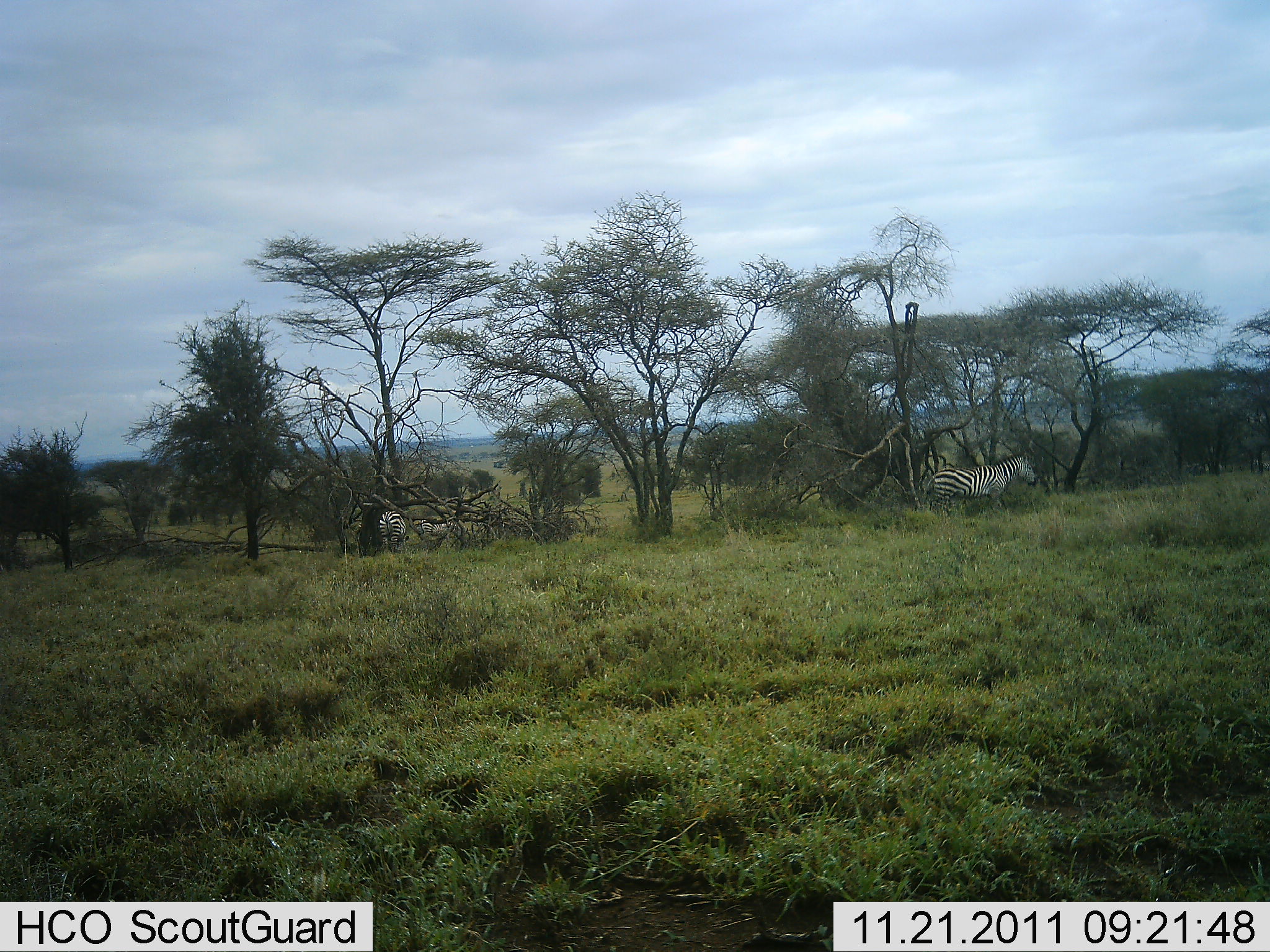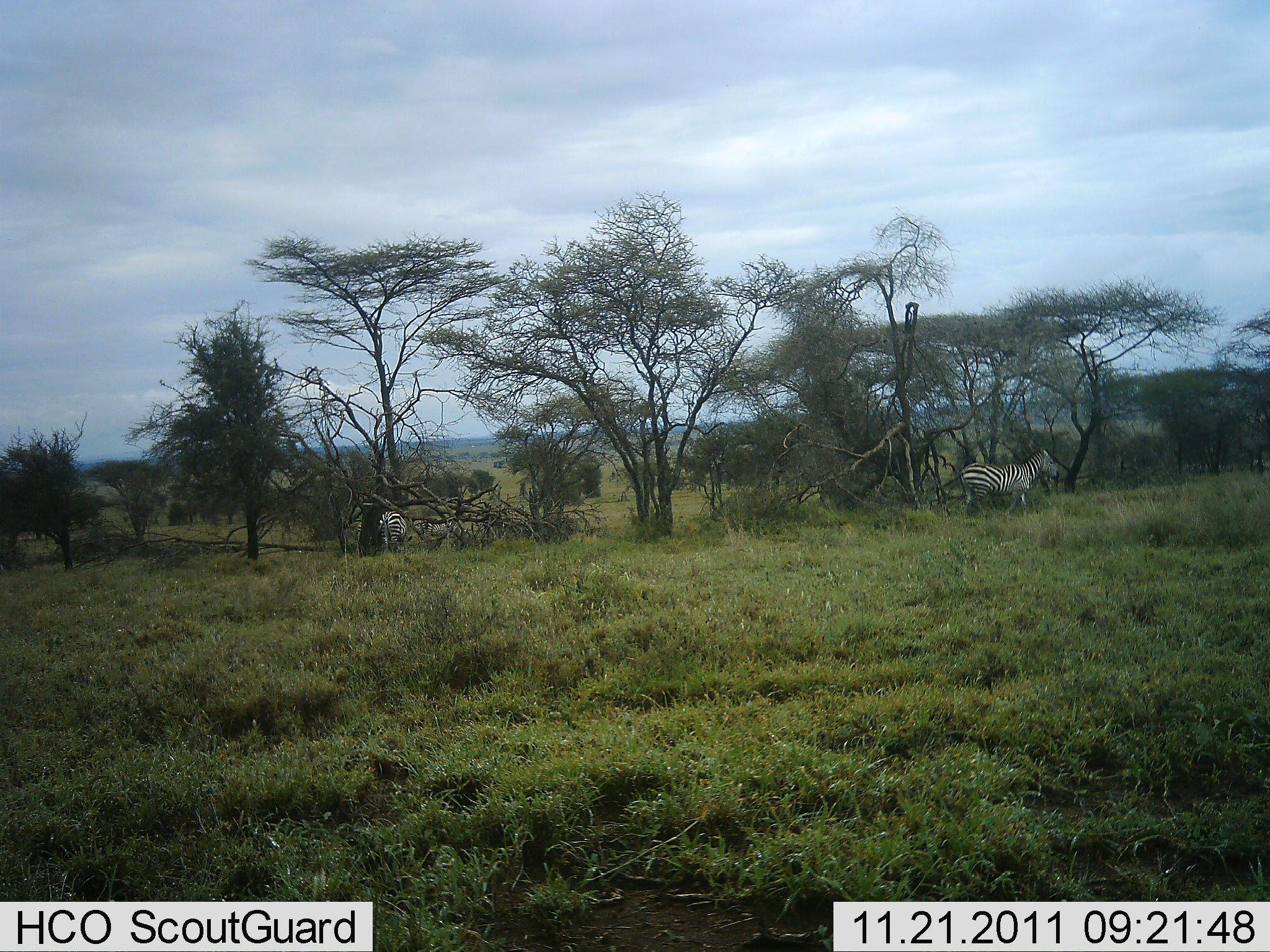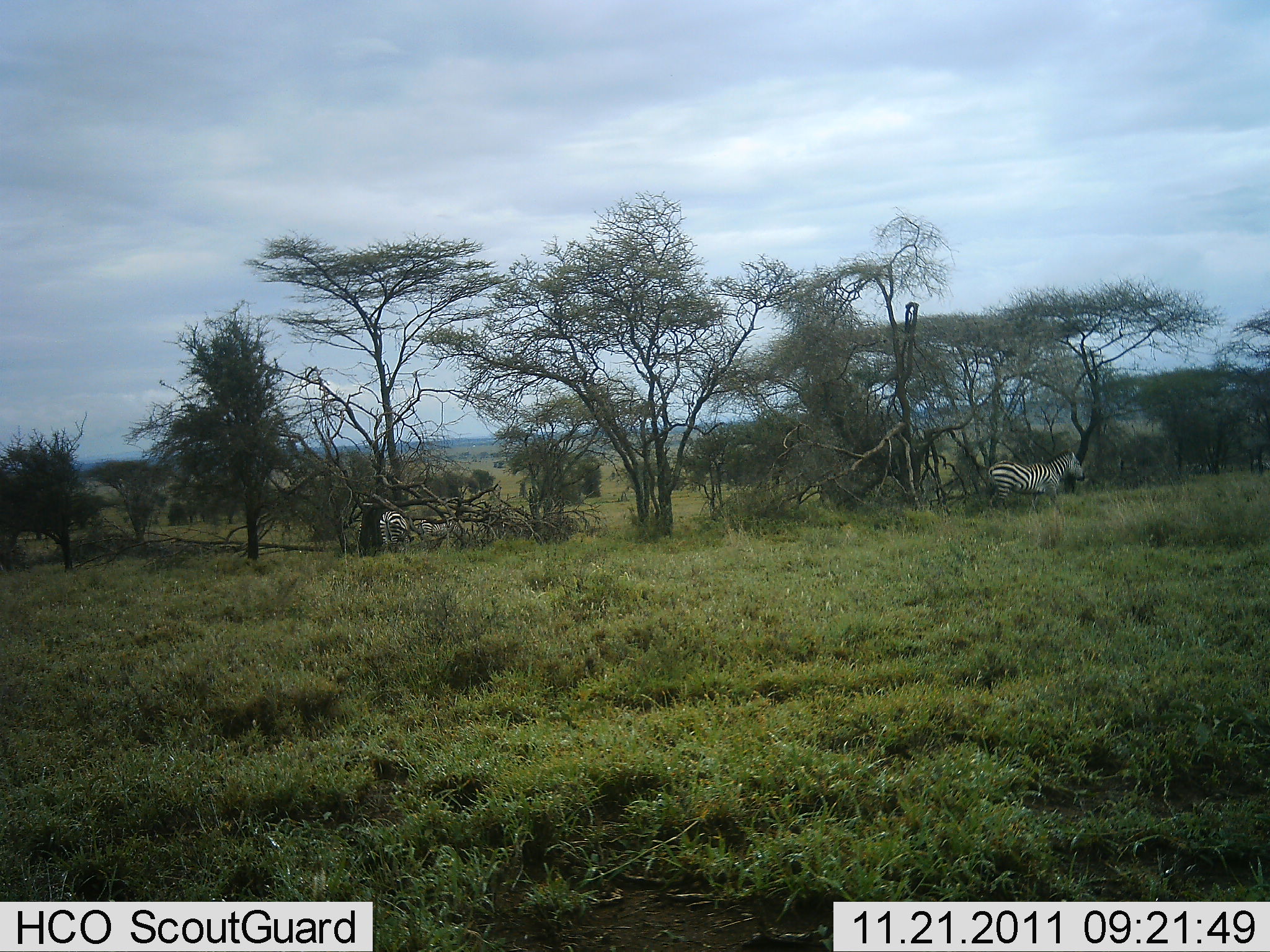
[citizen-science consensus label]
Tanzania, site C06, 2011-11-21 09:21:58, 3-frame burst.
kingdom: Animalia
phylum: Chordata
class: Mammalia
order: Perissodactyla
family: Equidae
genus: Equus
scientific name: Equus quagga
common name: plains zebra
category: zebra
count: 2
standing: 54%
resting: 0%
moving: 85%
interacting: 0%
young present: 0%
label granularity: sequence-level